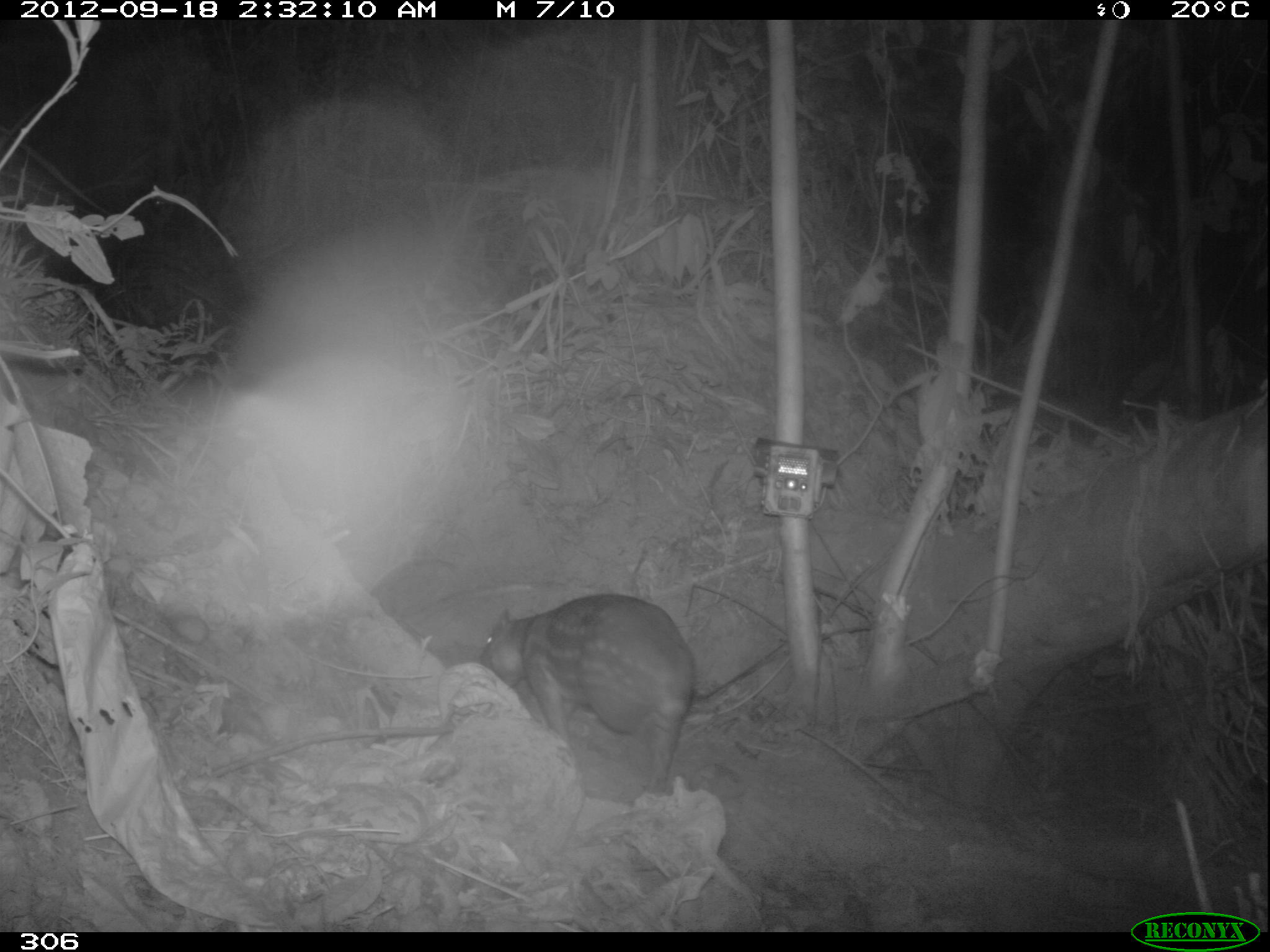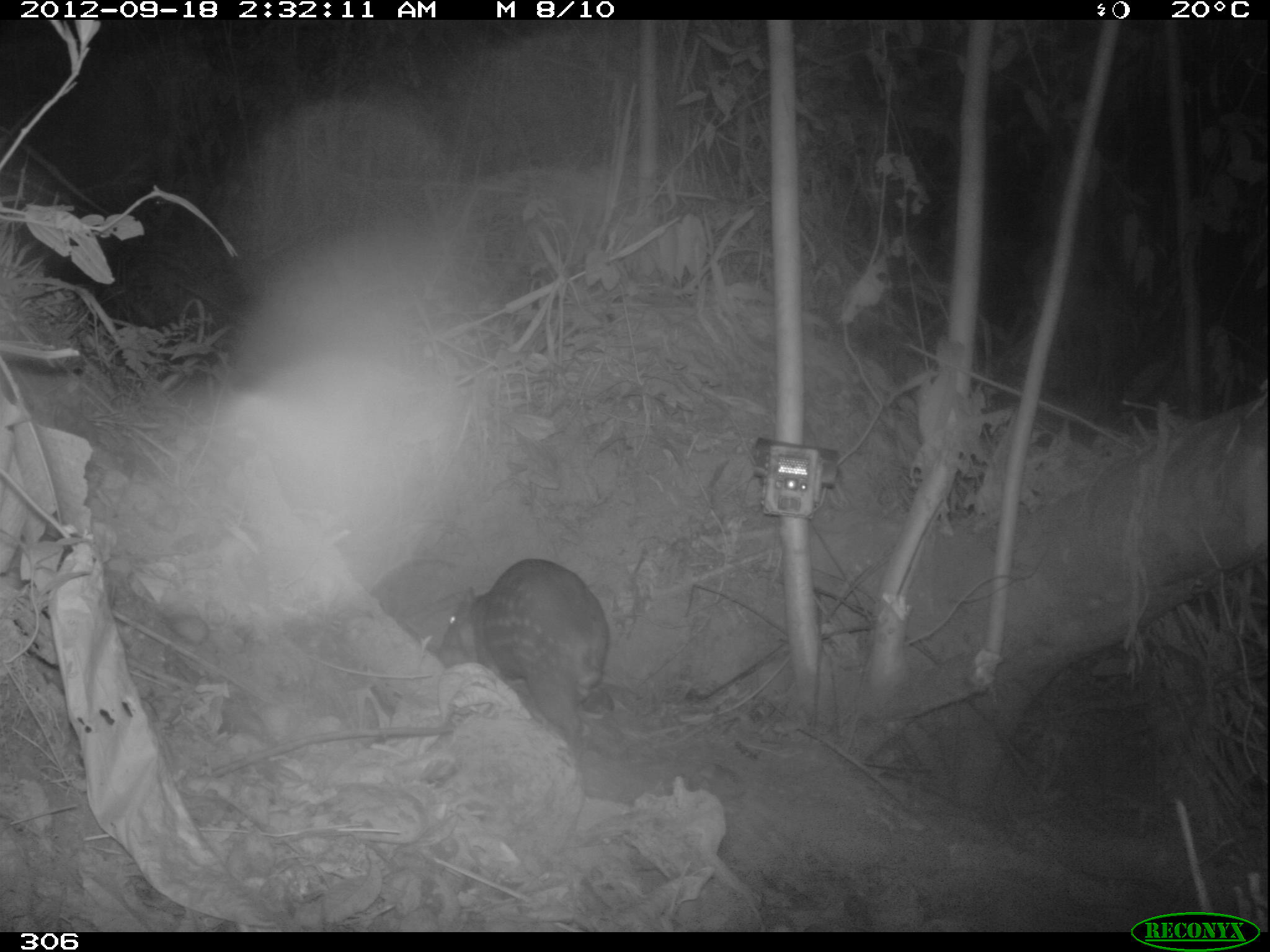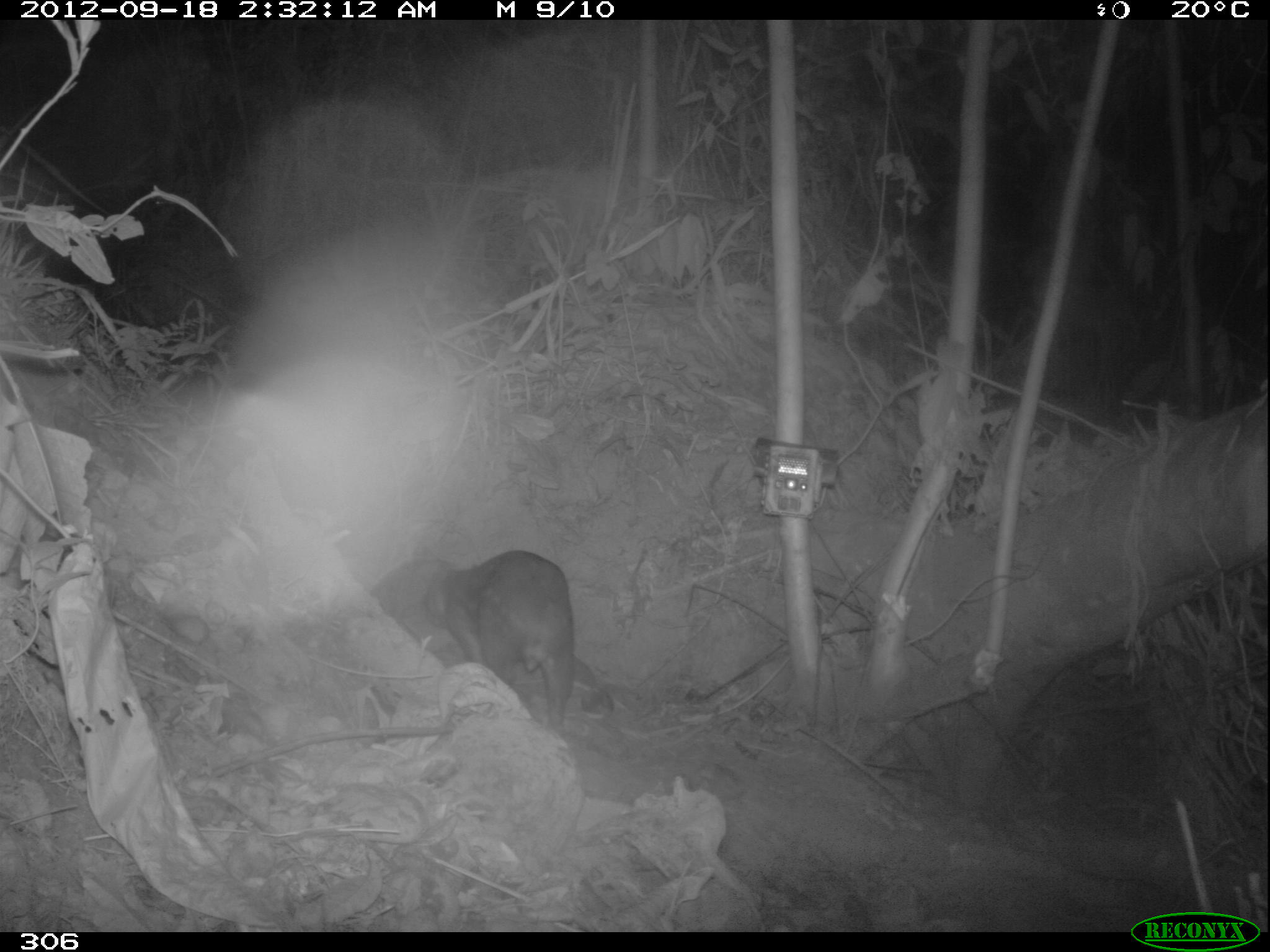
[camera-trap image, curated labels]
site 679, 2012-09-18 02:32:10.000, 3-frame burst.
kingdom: Animalia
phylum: Chordata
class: Mammalia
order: Rodentia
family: Cuniculidae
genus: Cuniculus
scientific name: Cuniculus paca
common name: spotted paca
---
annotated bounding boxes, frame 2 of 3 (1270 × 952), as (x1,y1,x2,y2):
cuniculus paca: (434,559,612,744)